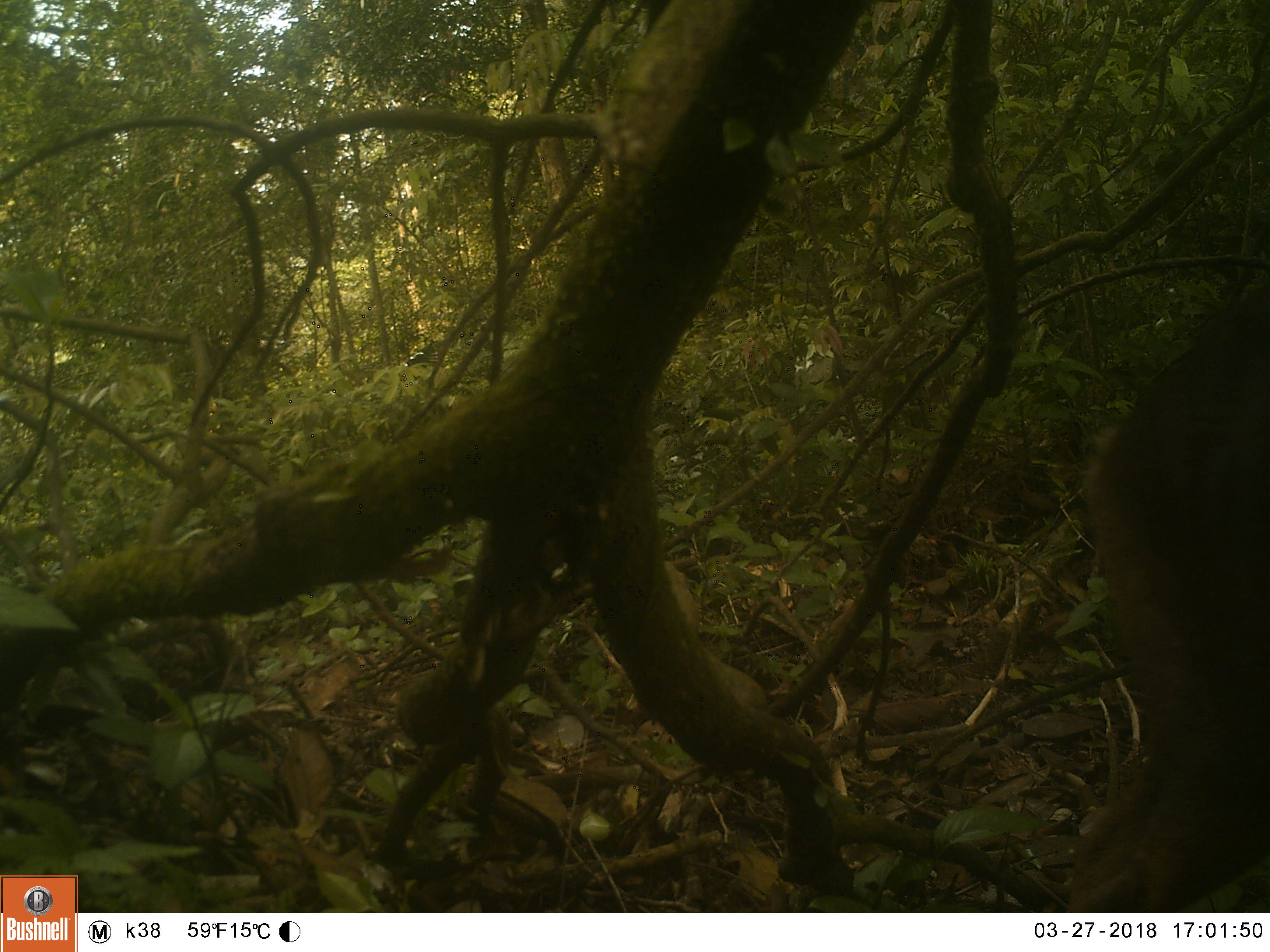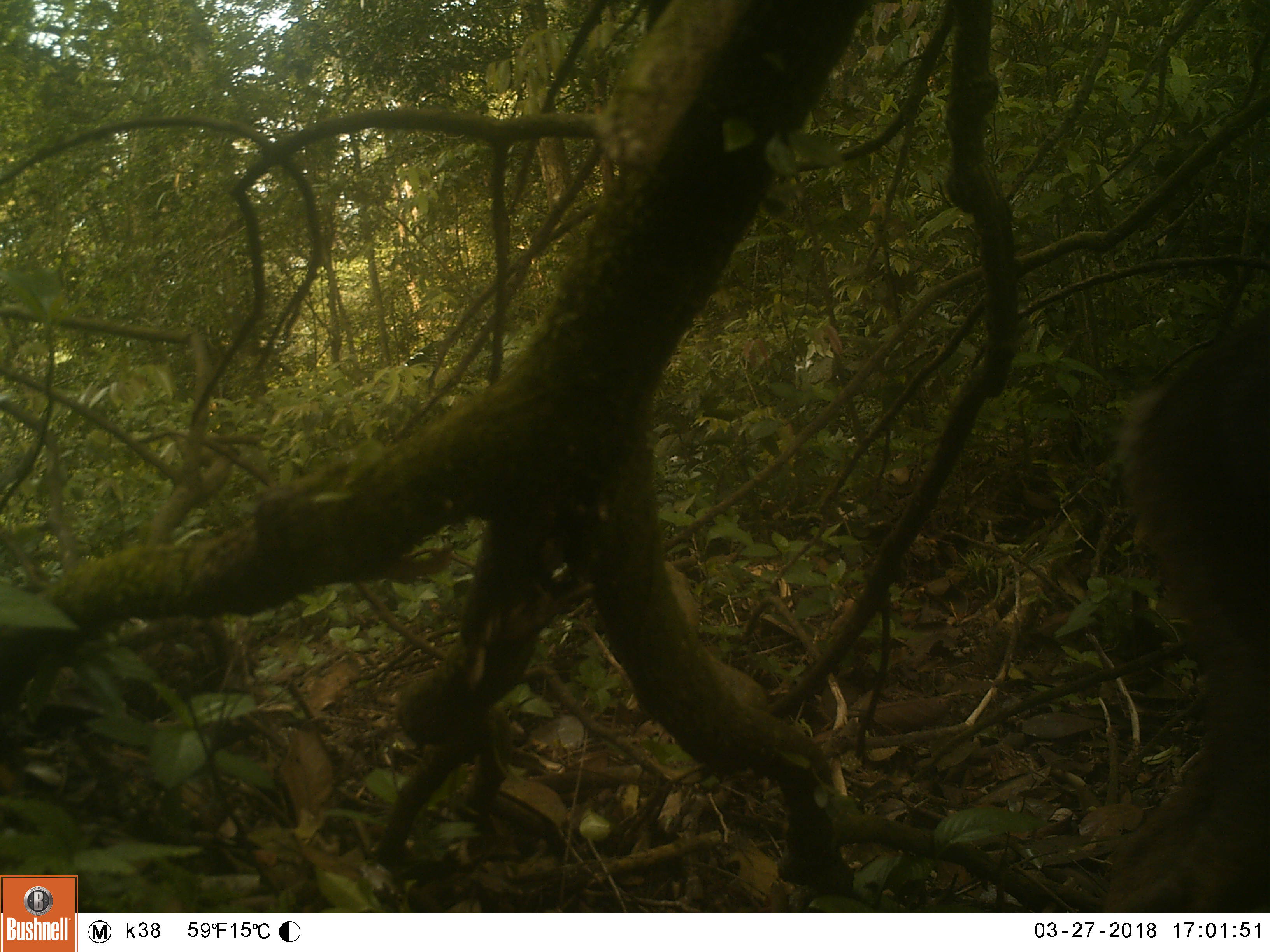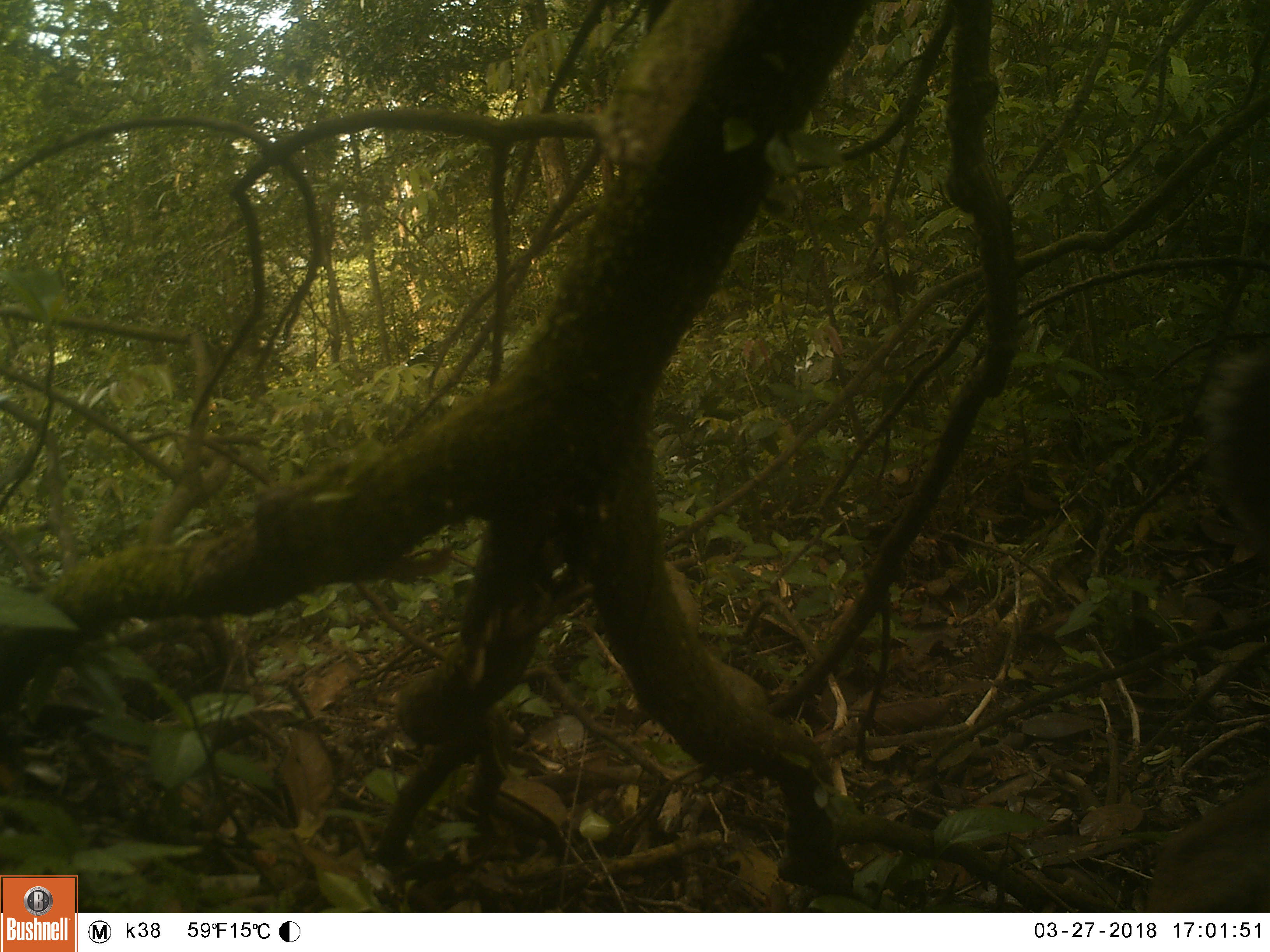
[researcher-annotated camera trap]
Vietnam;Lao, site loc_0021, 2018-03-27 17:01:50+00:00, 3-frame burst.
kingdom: Animalia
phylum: Chordata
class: Mammalia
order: Artiodactyla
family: Cervidae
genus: Muntiacus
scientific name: Muntiacus vuquangensis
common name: large-antlered muntjac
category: large antlered muntjac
Large antlered muntjac (large-antlered muntjac) (Muntiacus vuquangensis). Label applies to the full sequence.